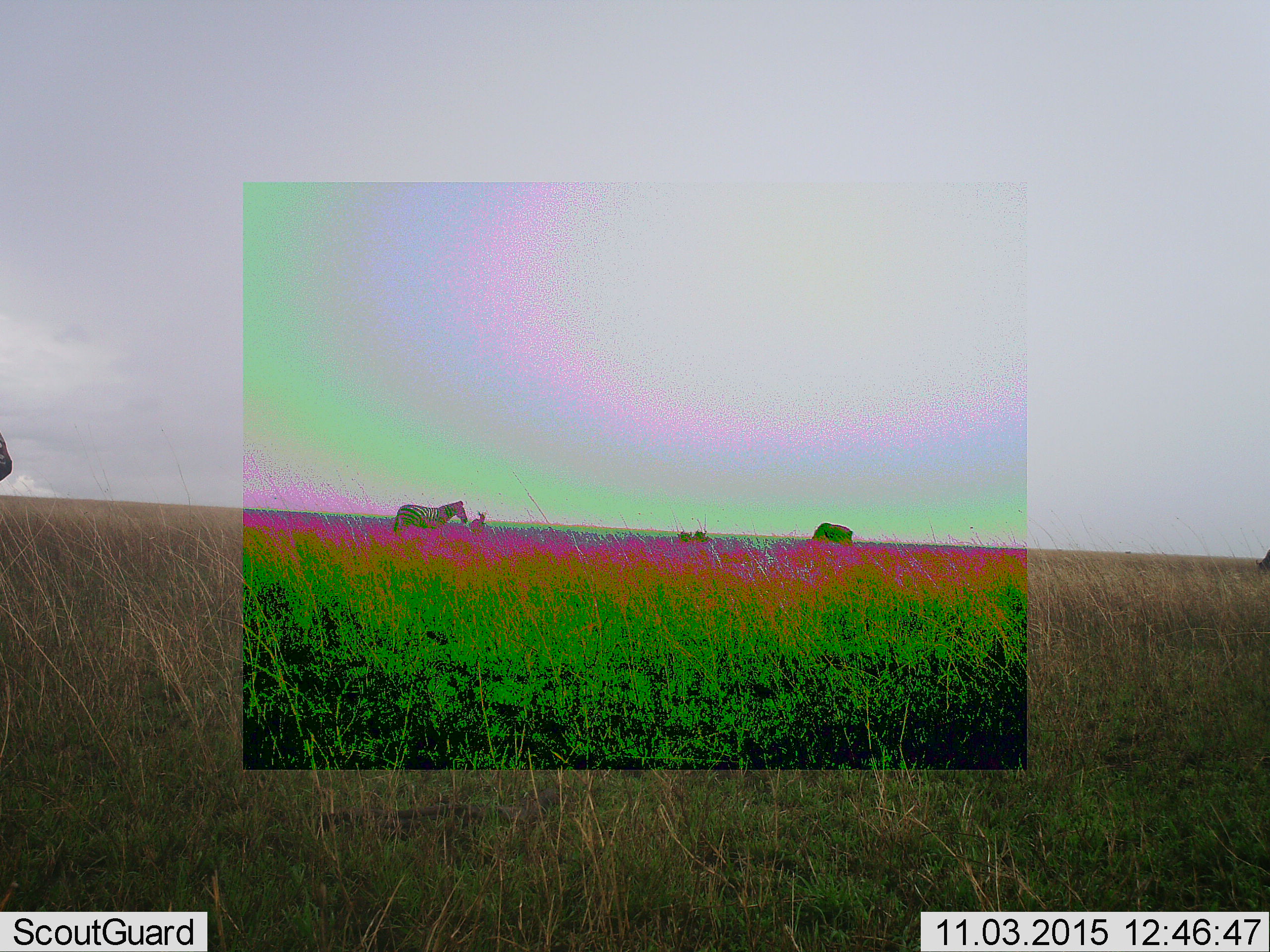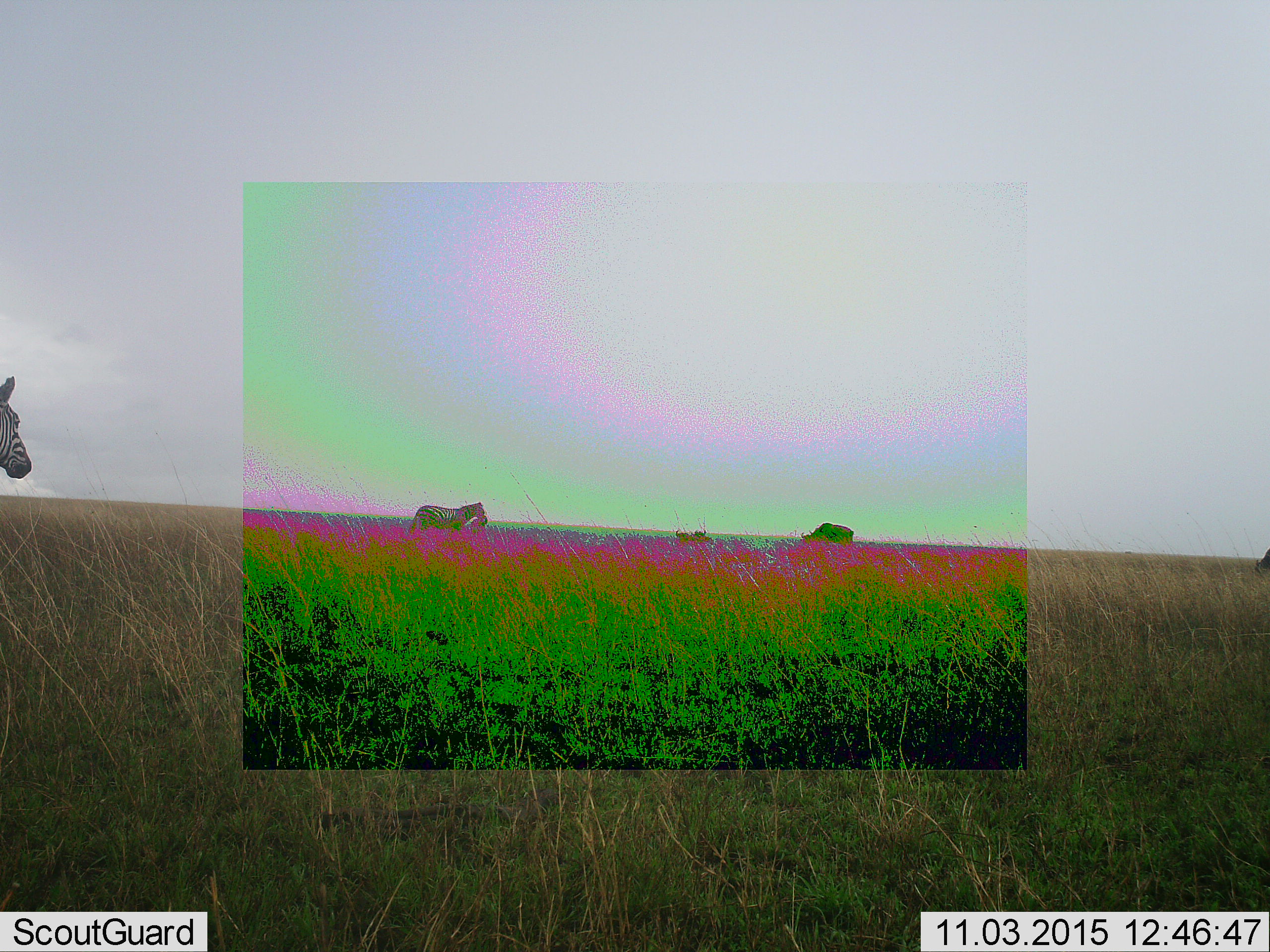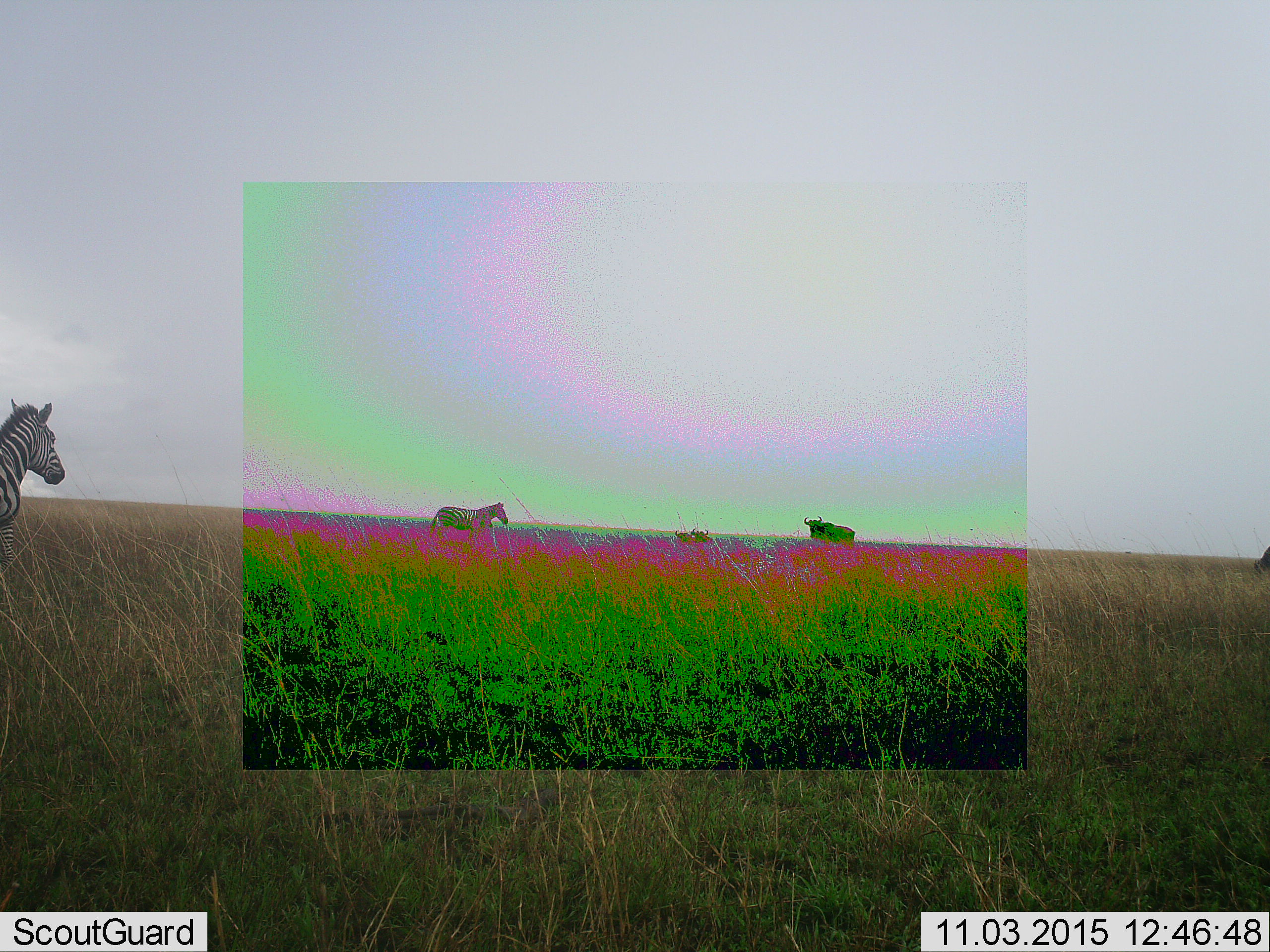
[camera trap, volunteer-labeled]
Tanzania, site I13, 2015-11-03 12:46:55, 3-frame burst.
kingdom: Animalia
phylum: Chordata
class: Mammalia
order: Artiodactyla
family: Bovidae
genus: Connochaetes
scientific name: Connochaetes taurinus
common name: blue wildebeest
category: wildebeest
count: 4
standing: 20%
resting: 20%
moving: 0%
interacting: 0%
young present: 0%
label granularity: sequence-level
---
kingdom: Animalia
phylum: Chordata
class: Mammalia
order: Perissodactyla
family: Equidae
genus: Equus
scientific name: Equus quagga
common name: plains zebra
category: zebra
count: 2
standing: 40%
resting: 0%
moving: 70%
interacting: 0%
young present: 0%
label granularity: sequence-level